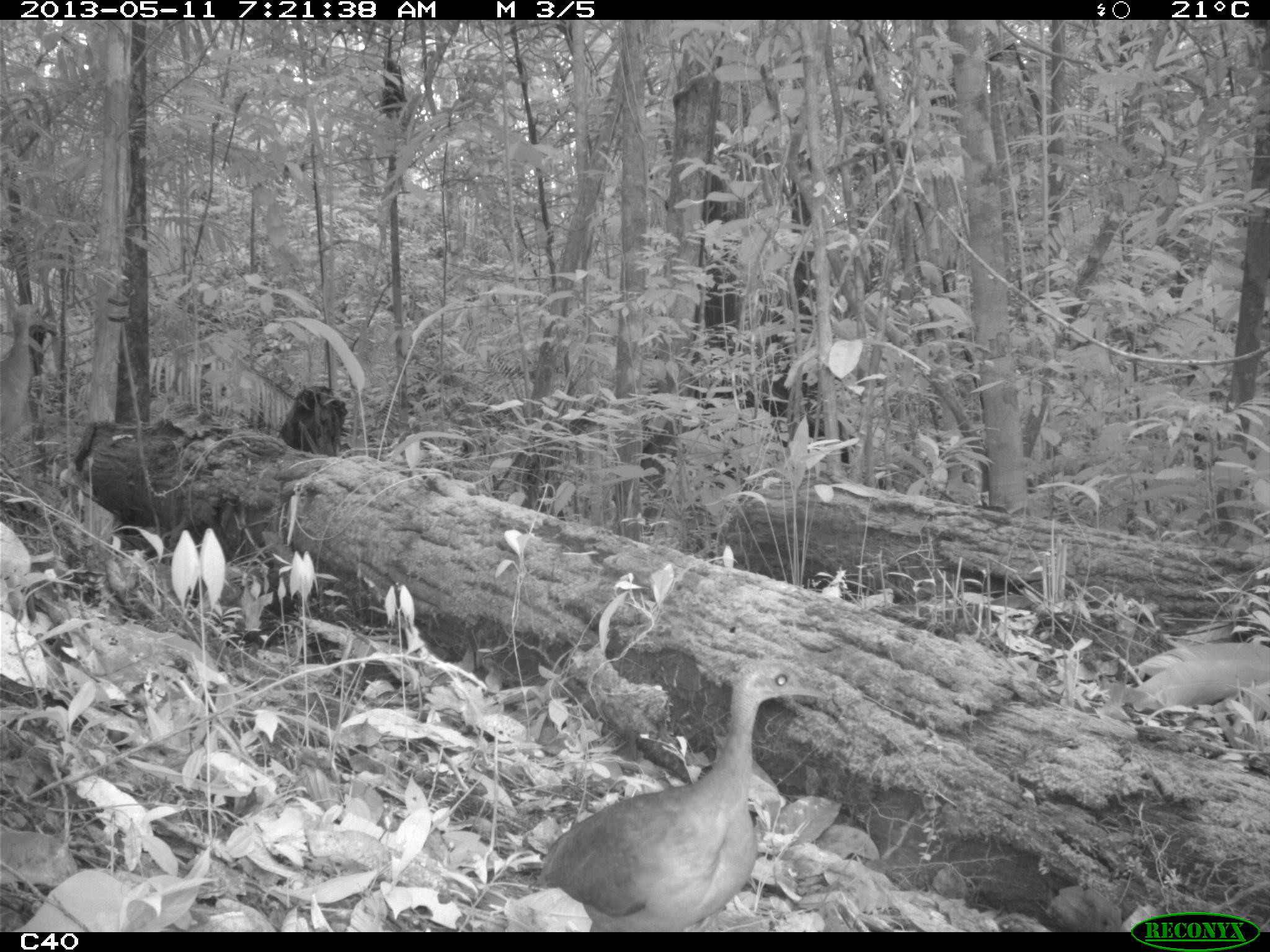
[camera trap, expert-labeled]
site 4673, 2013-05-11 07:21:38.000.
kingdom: Animalia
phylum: Chordata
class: Aves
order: Tinamiformes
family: Tinamidae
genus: Tinamus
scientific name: Tinamus major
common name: great tinamou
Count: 2.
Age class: adult.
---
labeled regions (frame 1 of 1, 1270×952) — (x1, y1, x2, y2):
tinamus major: (529, 660, 829, 932); (0, 304, 56, 438)